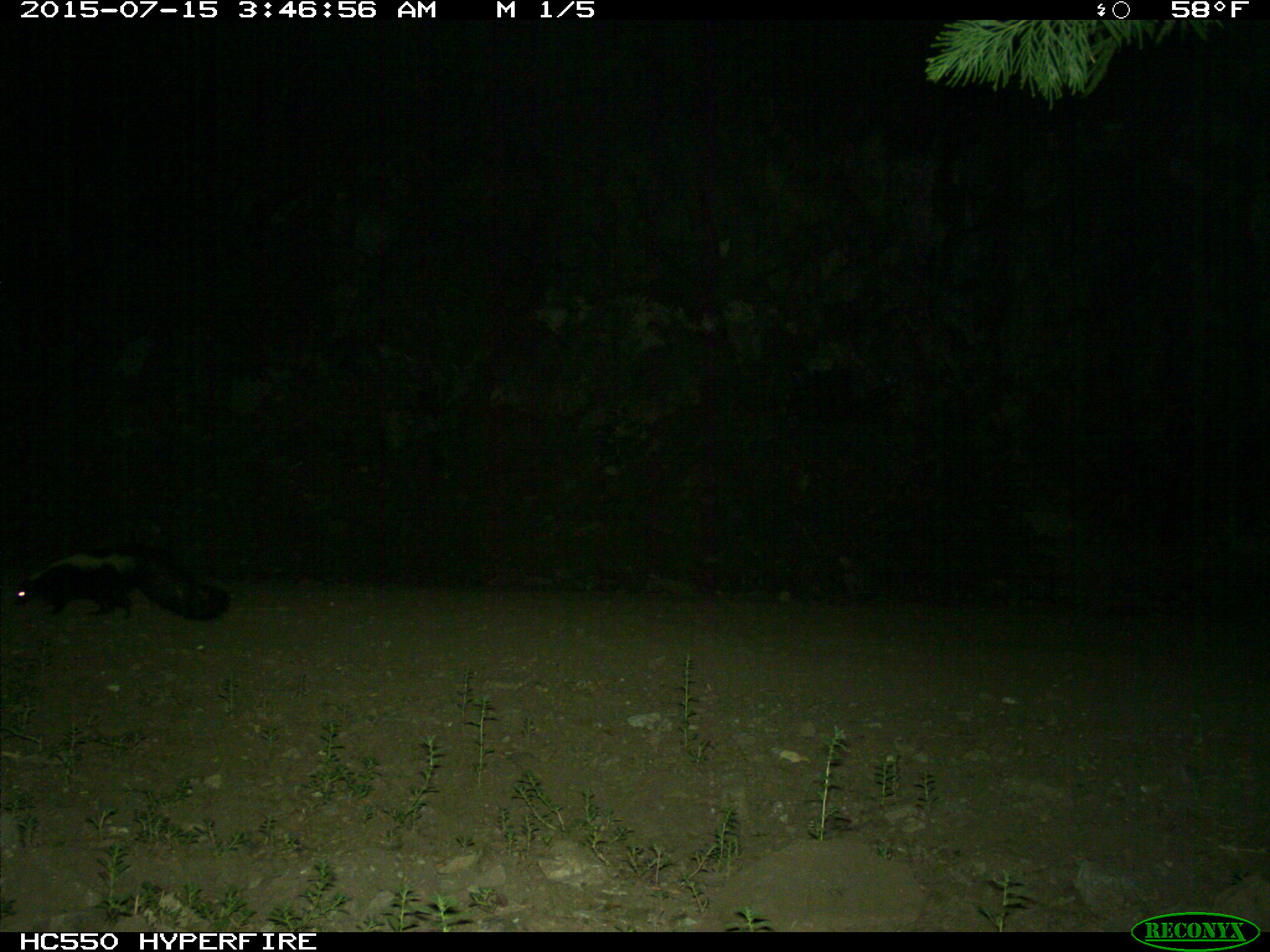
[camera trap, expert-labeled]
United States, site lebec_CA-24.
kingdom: Animalia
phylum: Chordata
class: Mammalia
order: Carnivora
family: Mephitidae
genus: Mephitis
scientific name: Mephitis mephitis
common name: striped skunk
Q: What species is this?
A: Mephitis mephitis (striped skunk).